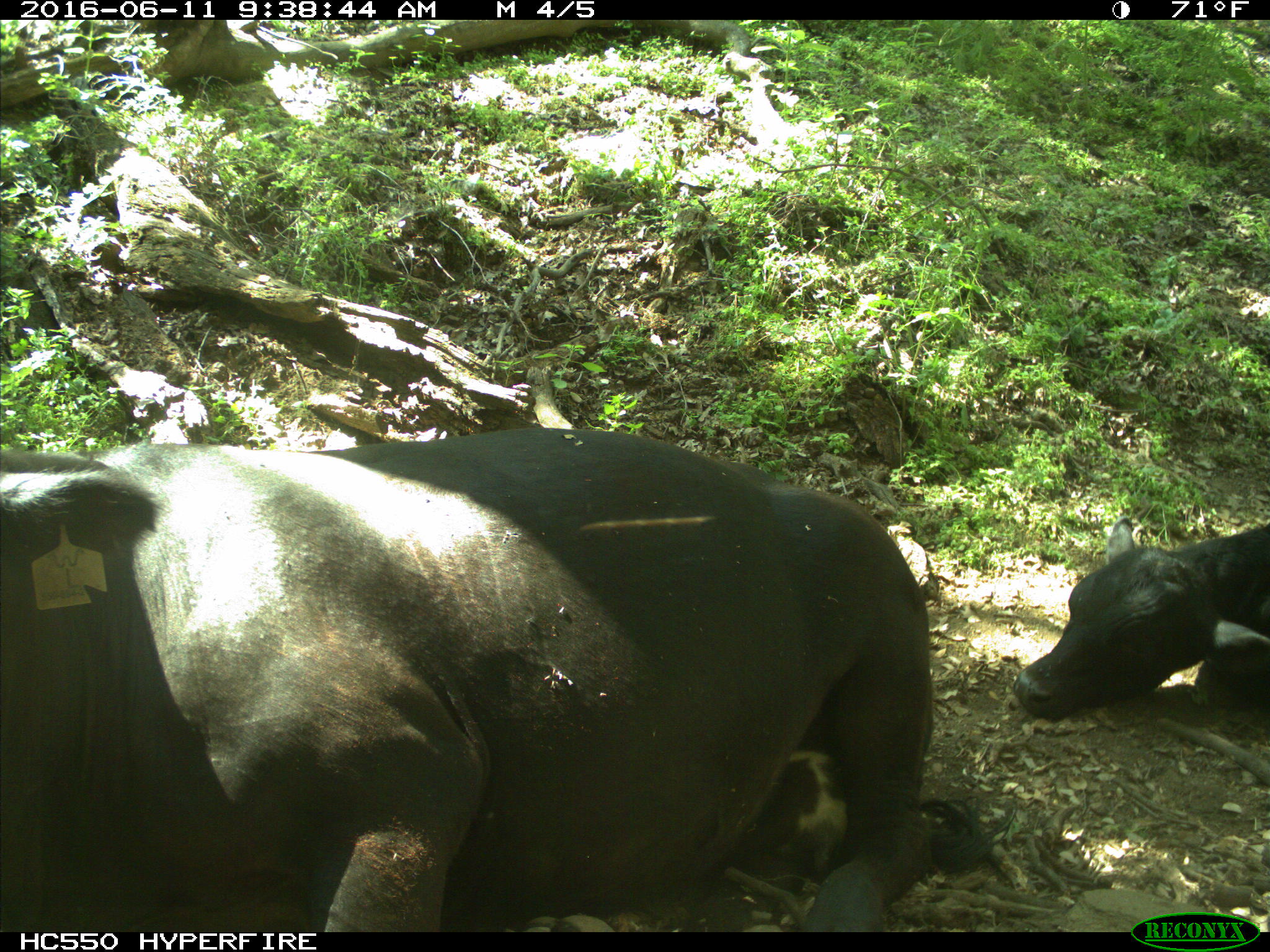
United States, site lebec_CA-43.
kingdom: Animalia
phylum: Chordata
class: Mammalia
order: Artiodactyla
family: Bovidae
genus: Bos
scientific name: Bos taurus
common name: domestic cow